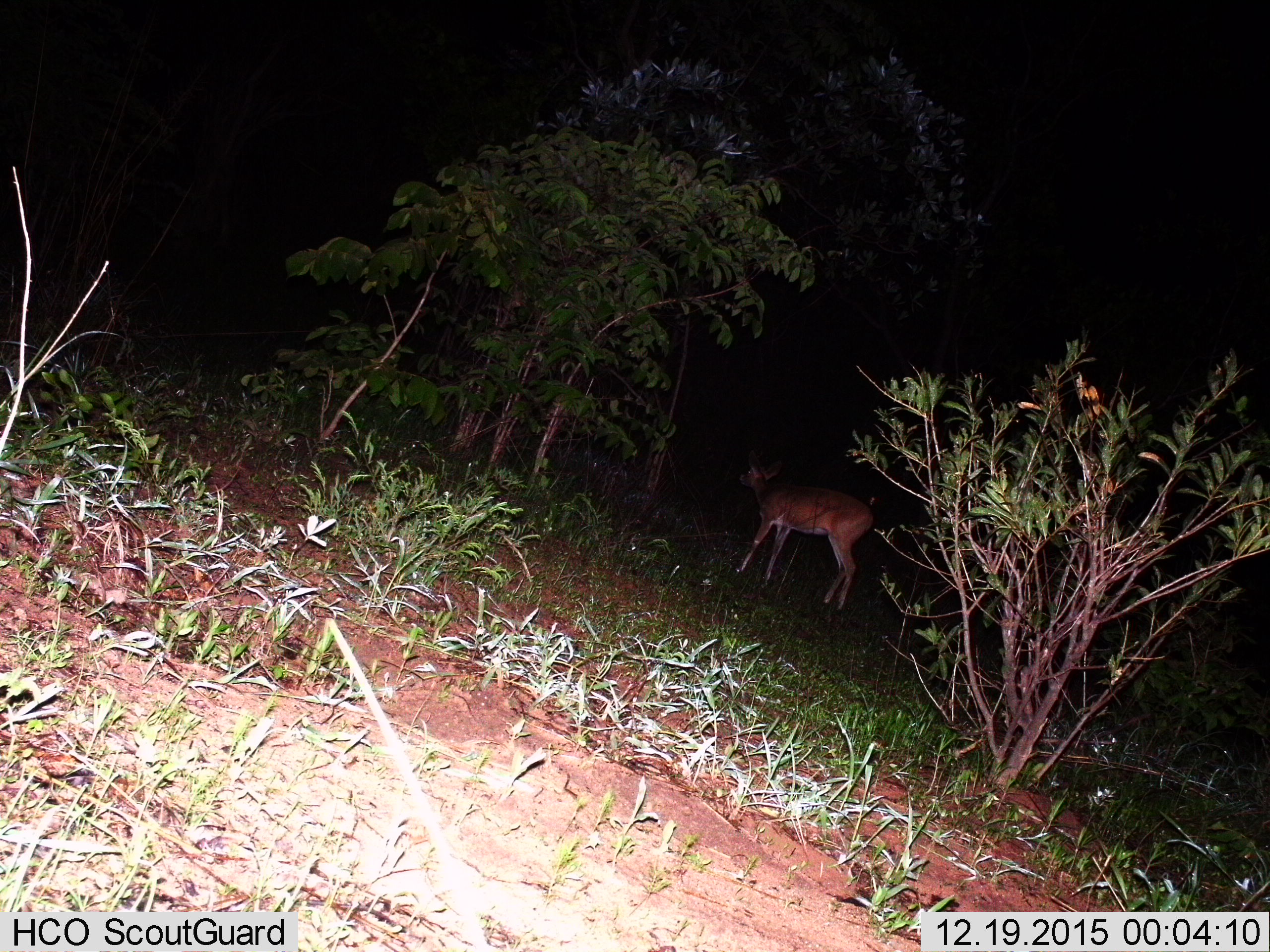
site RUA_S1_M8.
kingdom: Animalia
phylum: Chordata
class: Mammalia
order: Artiodactyla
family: Bovidae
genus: Aepyceros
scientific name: Aepyceros melampus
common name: impala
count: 1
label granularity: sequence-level